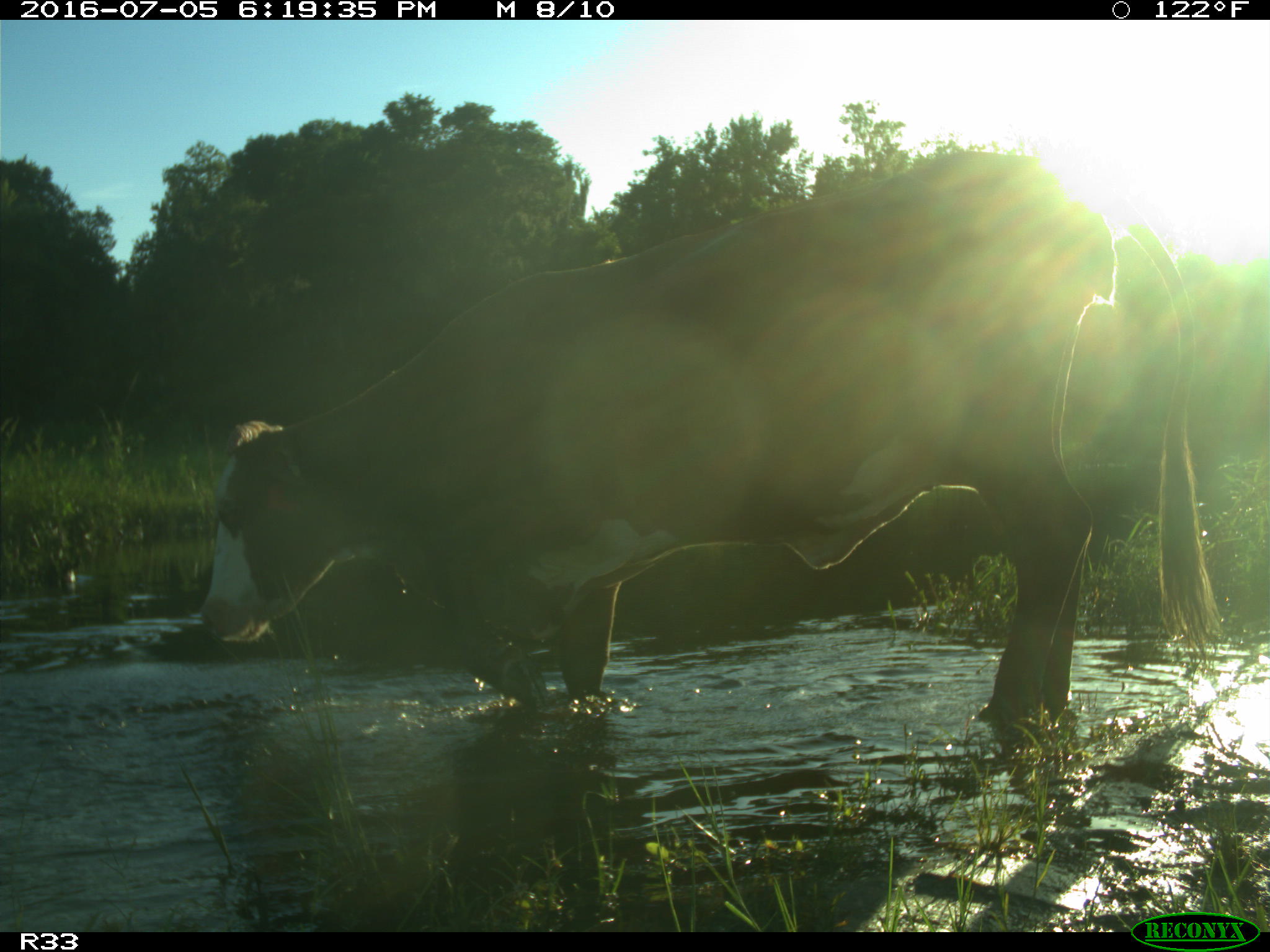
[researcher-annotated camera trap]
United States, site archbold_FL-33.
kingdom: Animalia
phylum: Chordata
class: Mammalia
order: Artiodactyla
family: Bovidae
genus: Bos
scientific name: Bos taurus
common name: domestic cow